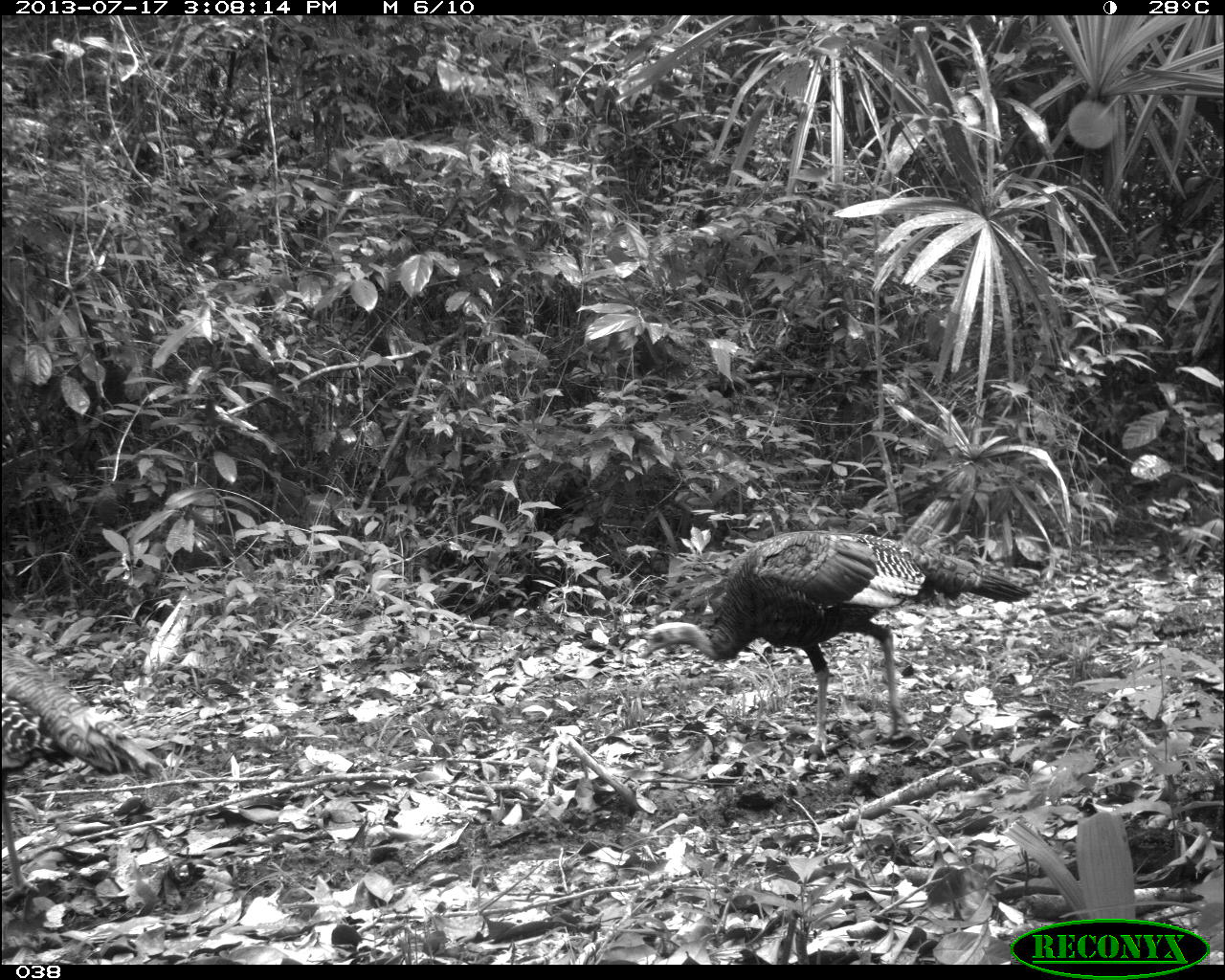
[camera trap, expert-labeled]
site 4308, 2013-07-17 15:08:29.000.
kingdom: Animalia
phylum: Chordata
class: Aves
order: Galliformes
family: Phasianidae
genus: Meleagris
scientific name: Meleagris ocellata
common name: ocellated turkey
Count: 3.